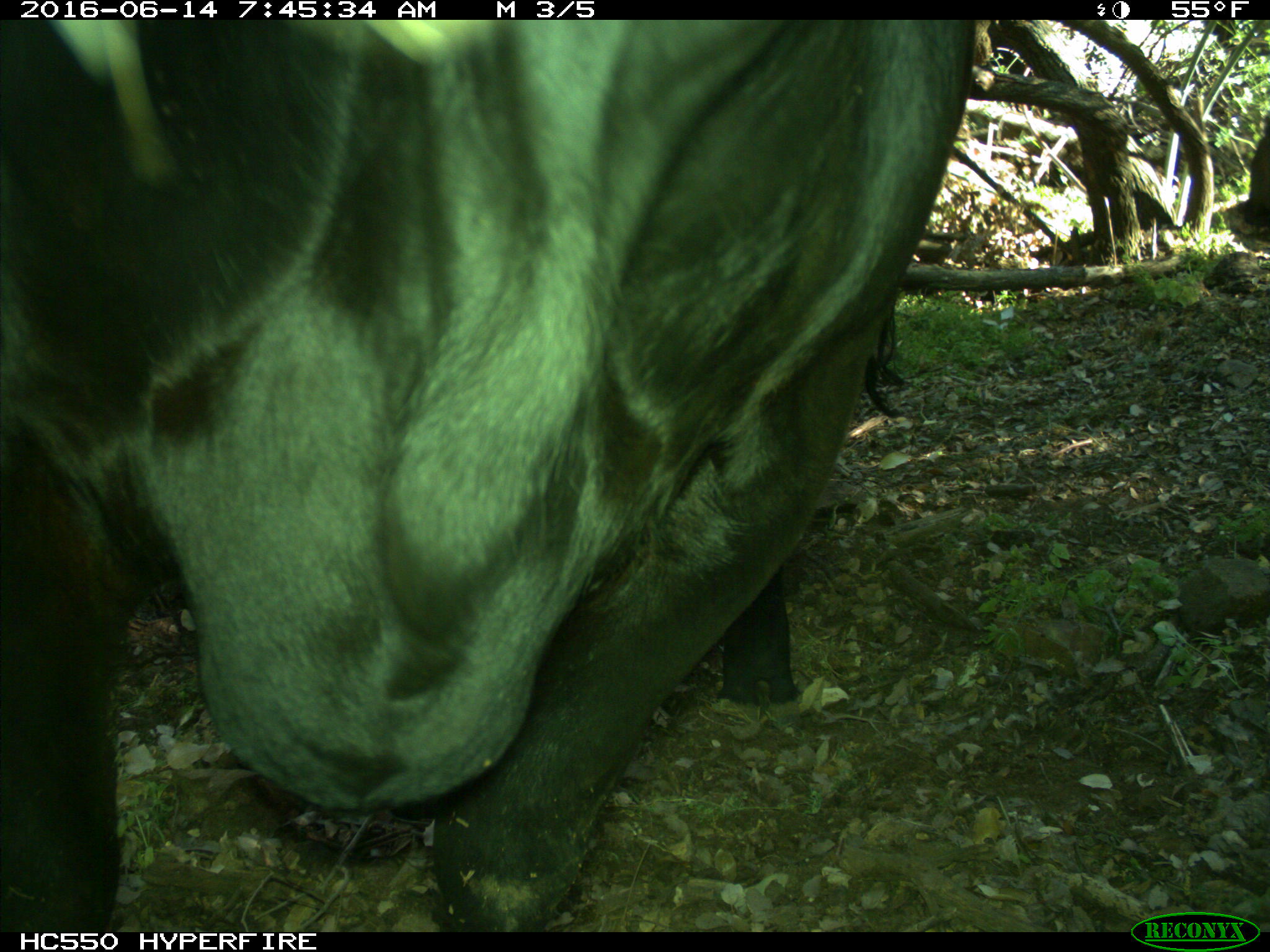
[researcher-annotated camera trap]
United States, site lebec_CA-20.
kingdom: Animalia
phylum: Chordata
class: Mammalia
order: Artiodactyla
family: Bovidae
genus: Bos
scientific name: Bos taurus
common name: domestic cow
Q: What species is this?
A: Bos taurus (domestic cow).